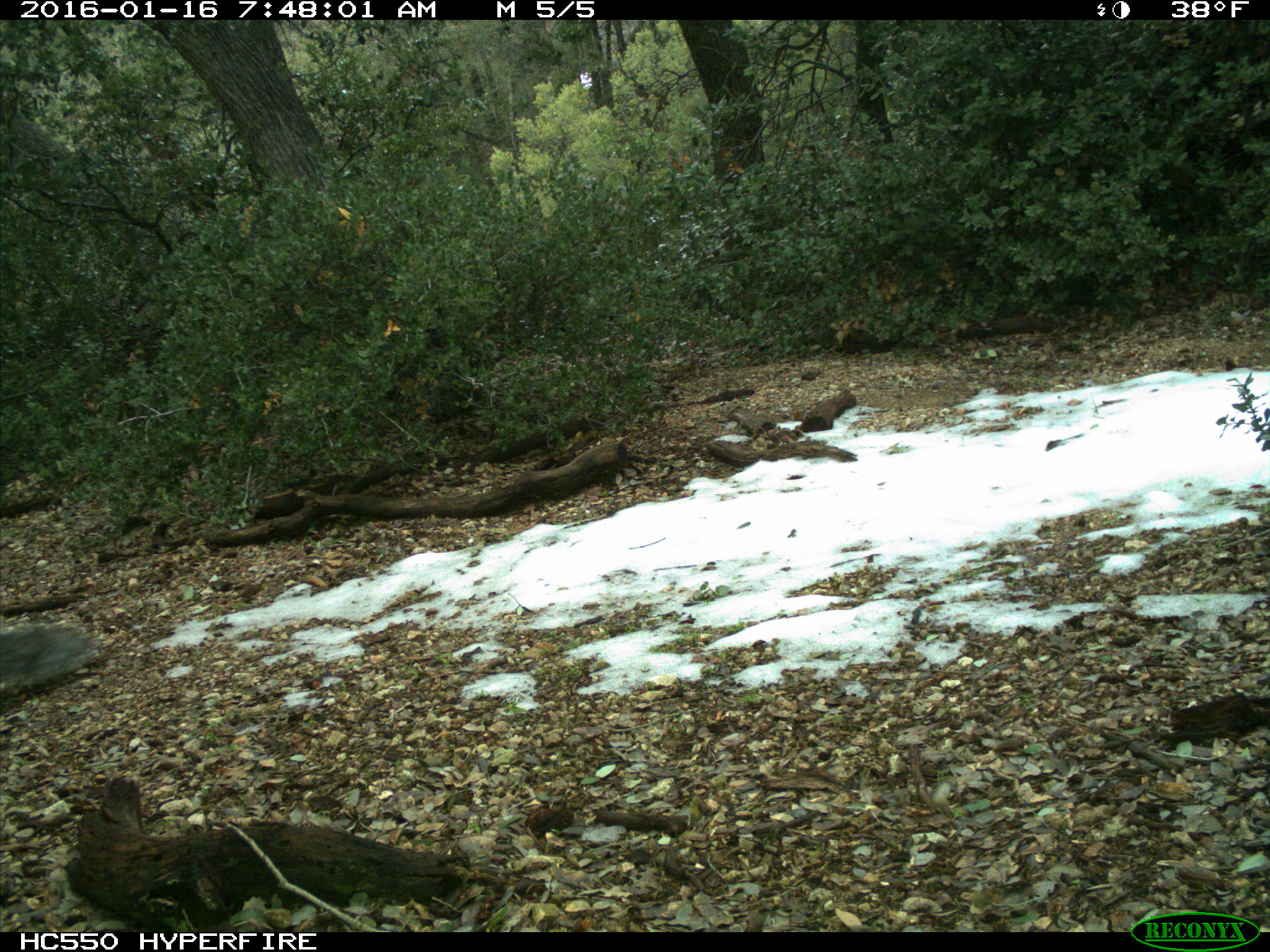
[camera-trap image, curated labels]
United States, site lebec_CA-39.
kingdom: Animalia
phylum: Chordata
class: Mammalia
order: Rodentia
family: Sciuridae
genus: Sciurus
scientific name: Sciurus carolinensis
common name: eastern gray squirrel